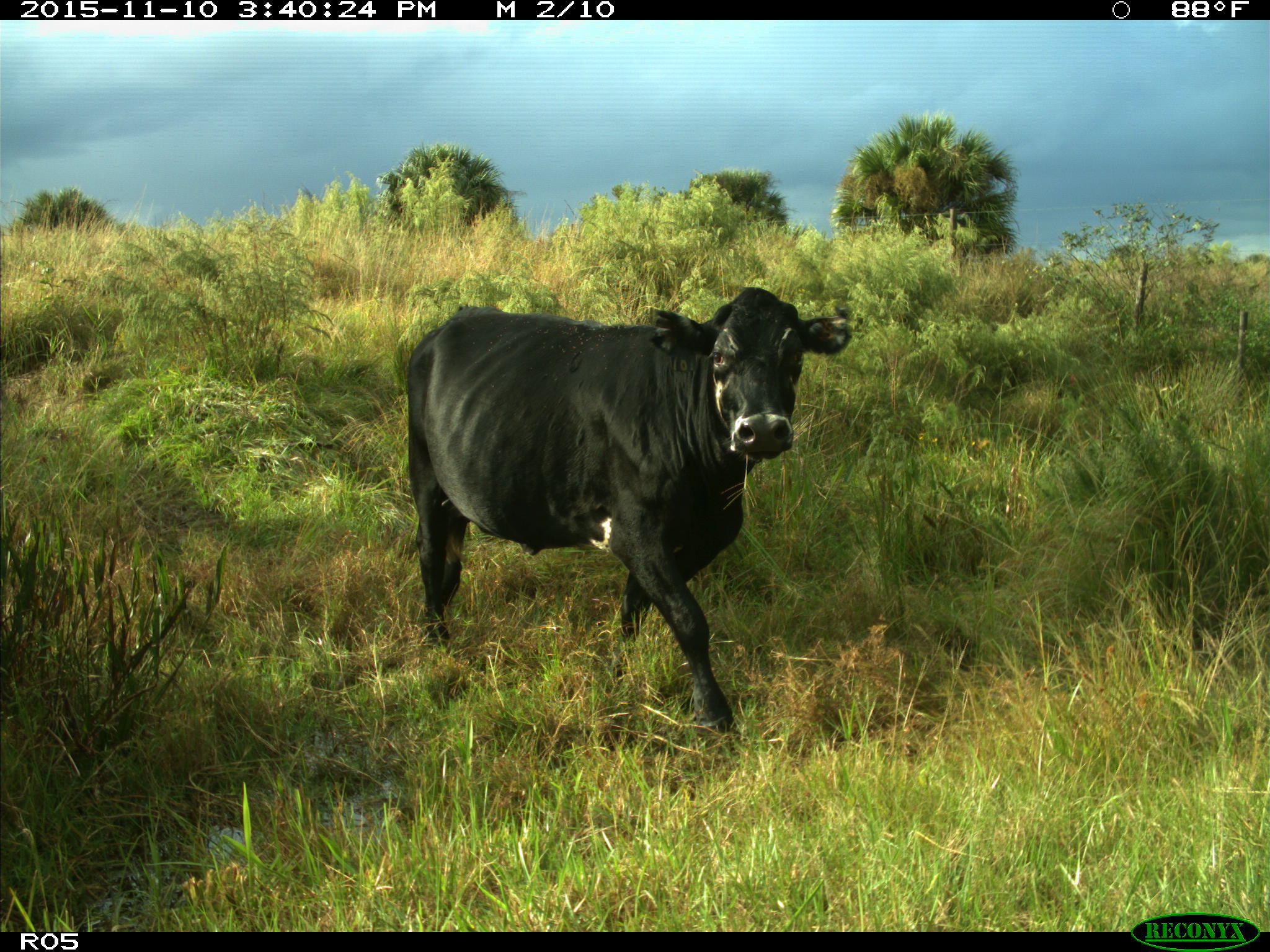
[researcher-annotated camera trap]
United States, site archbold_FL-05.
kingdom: Animalia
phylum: Chordata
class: Mammalia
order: Artiodactyla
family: Bovidae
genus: Bos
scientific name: Bos taurus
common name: domestic cow